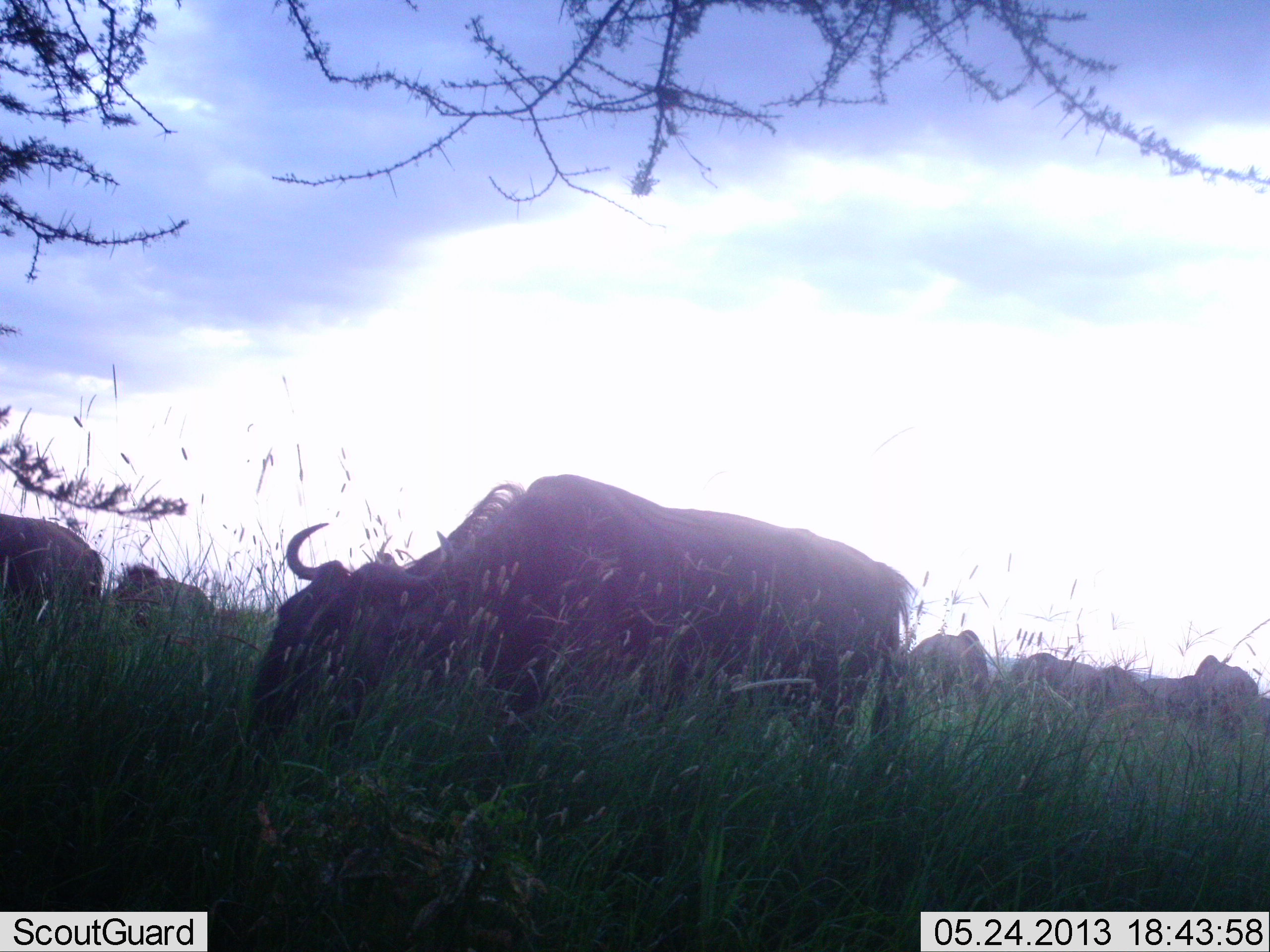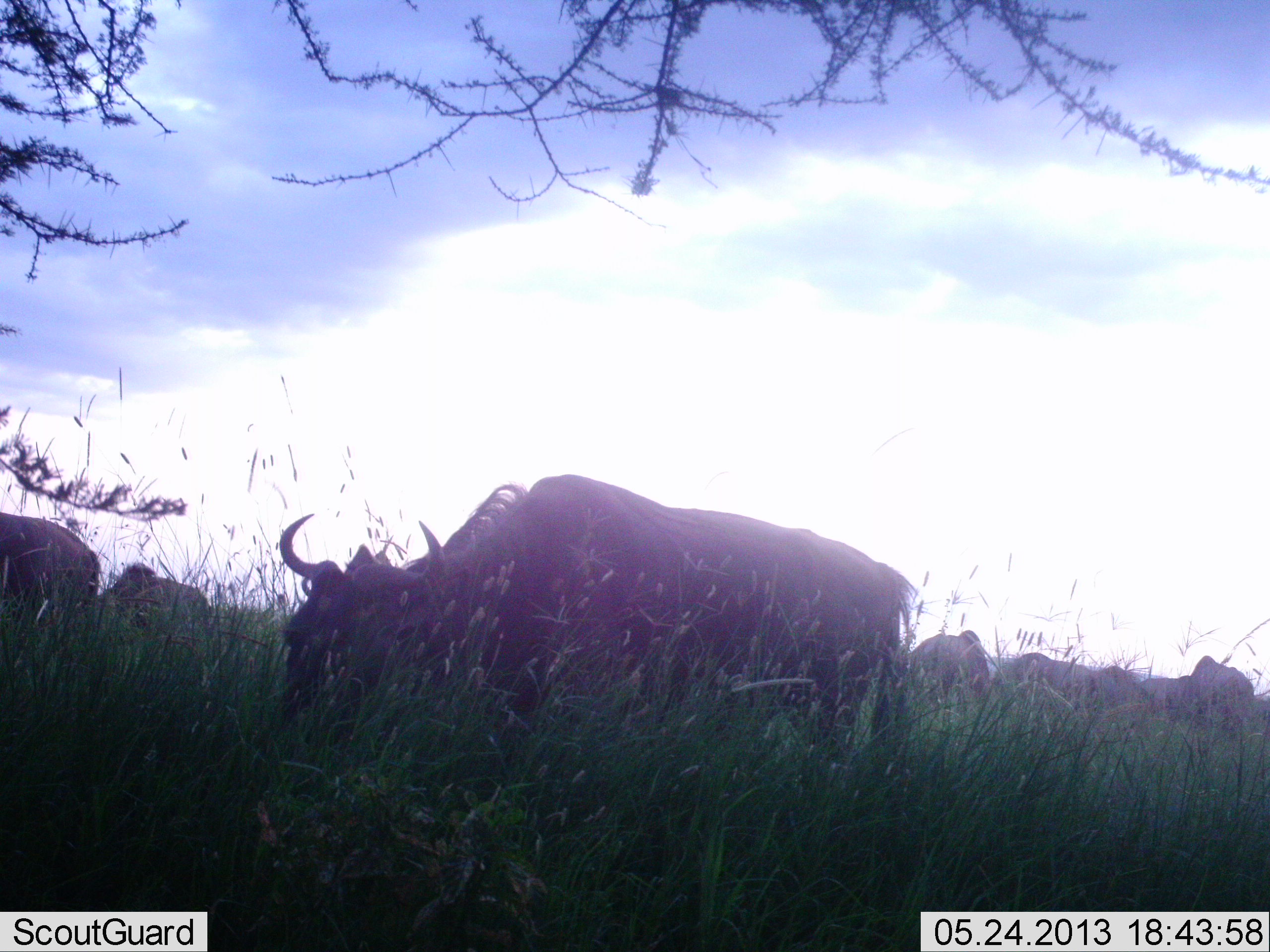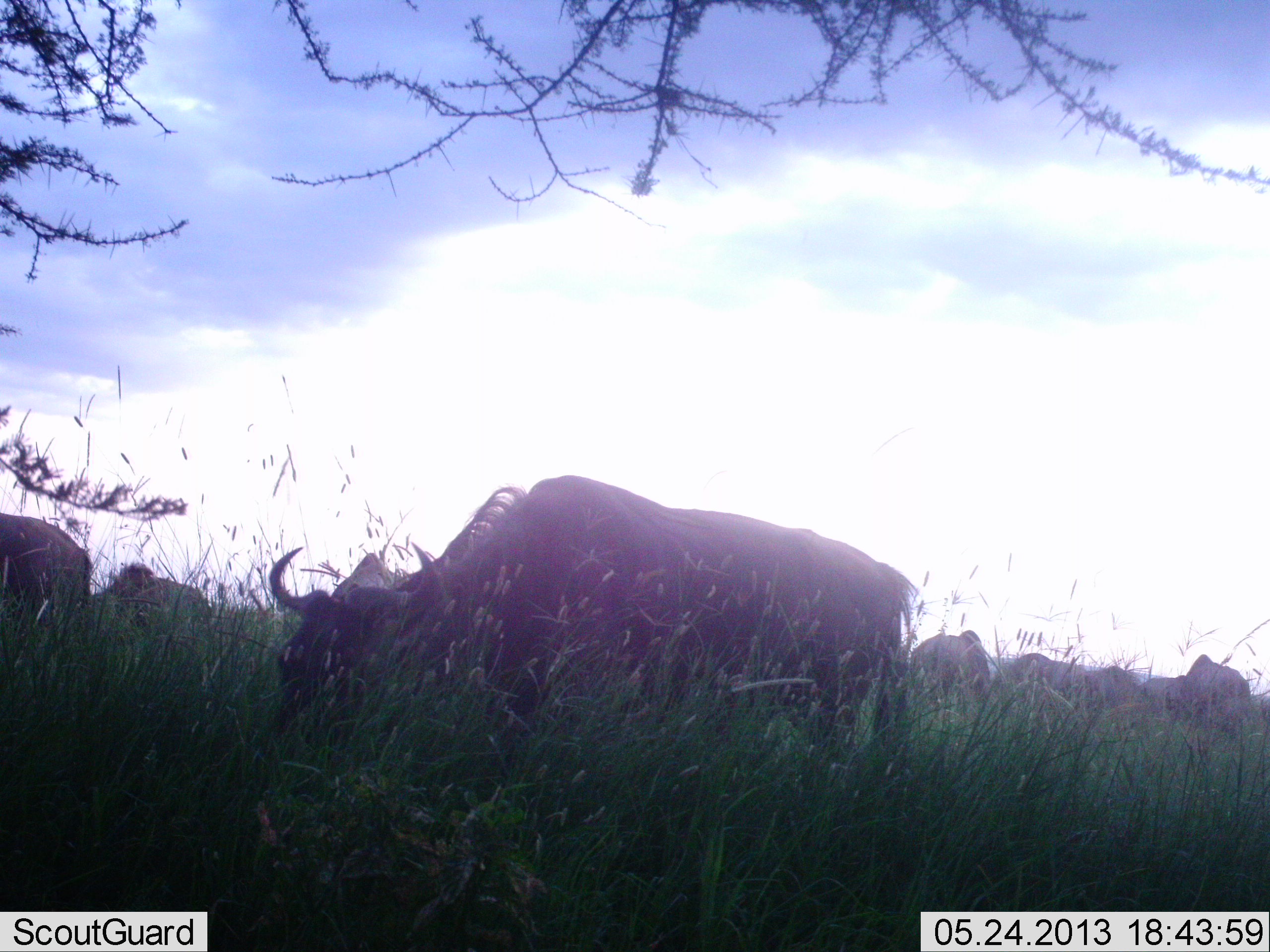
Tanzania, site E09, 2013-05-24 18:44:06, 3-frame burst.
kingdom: Animalia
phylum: Chordata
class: Mammalia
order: Artiodactyla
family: Bovidae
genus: Connochaetes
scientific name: Connochaetes taurinus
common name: blue wildebeest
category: wildebeest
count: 7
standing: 60%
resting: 0%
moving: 0%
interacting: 0%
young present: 0%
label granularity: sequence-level